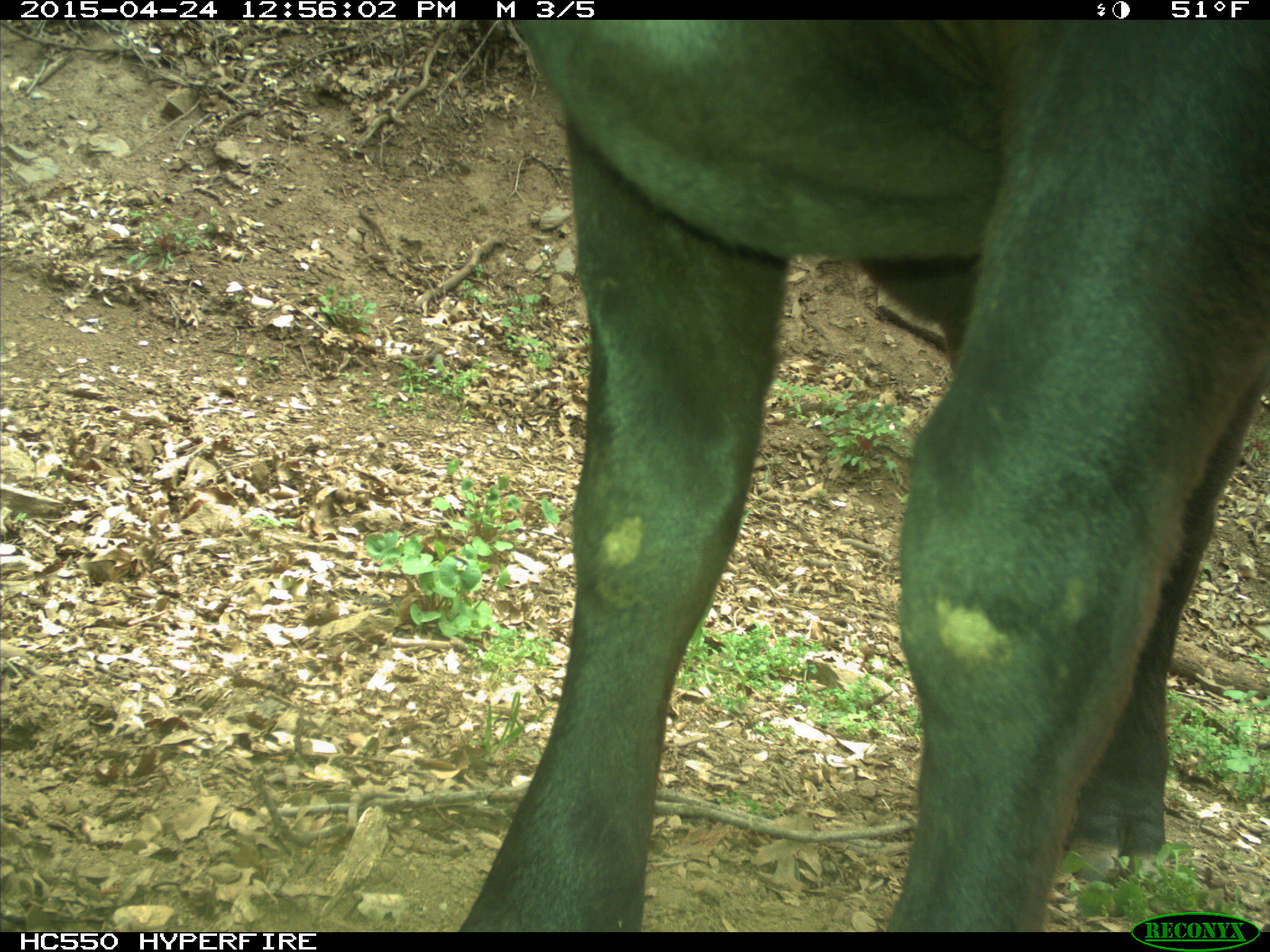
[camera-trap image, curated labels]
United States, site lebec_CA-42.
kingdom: Animalia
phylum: Chordata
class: Mammalia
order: Artiodactyla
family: Bovidae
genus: Bos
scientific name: Bos taurus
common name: domestic cow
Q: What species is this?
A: Bos taurus (domestic cow).